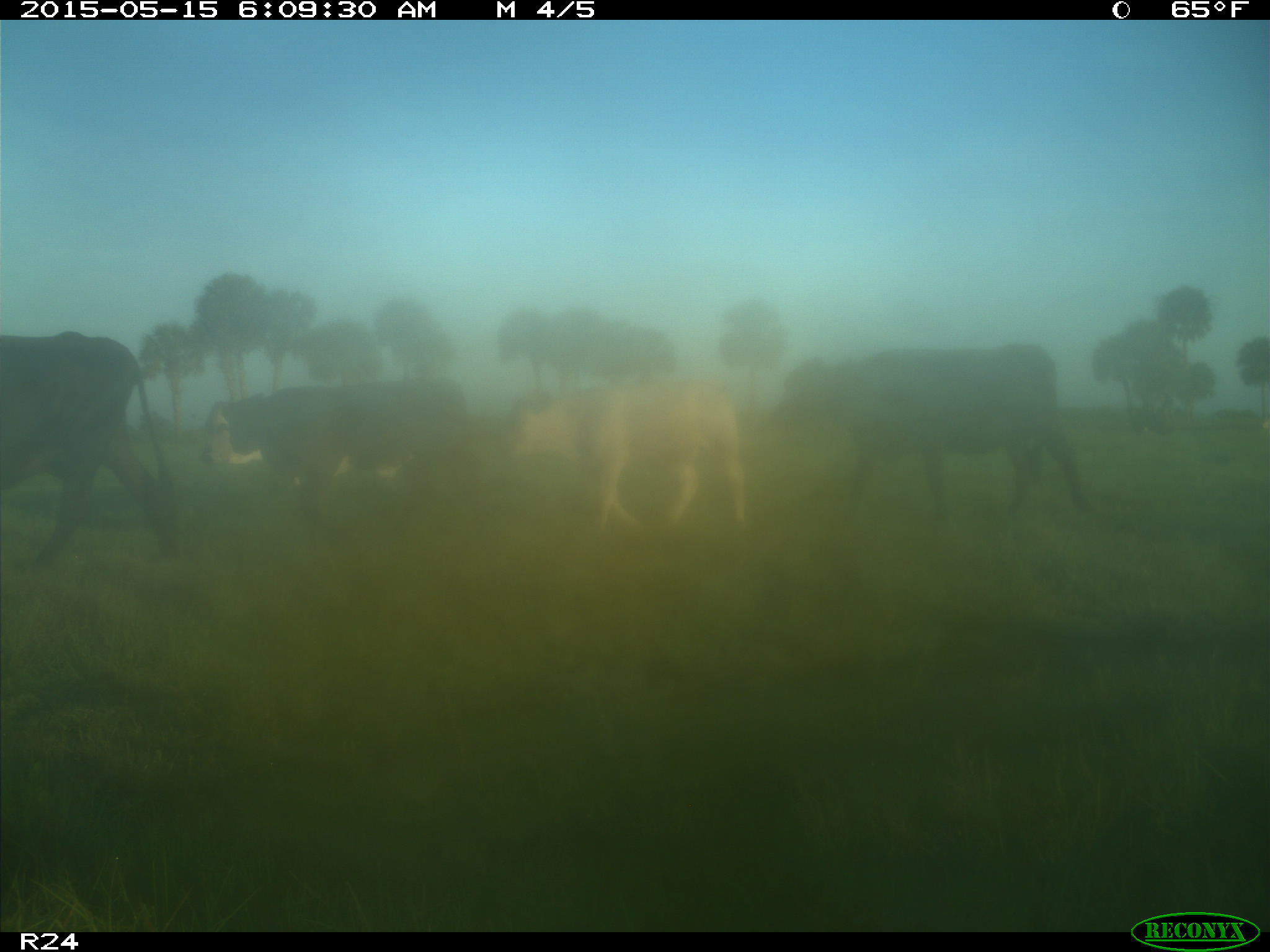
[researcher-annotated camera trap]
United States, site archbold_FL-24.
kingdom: Animalia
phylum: Chordata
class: Mammalia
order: Artiodactyla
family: Bovidae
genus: Bos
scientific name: Bos taurus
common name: domestic cow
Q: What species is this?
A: Bos taurus (domestic cow).